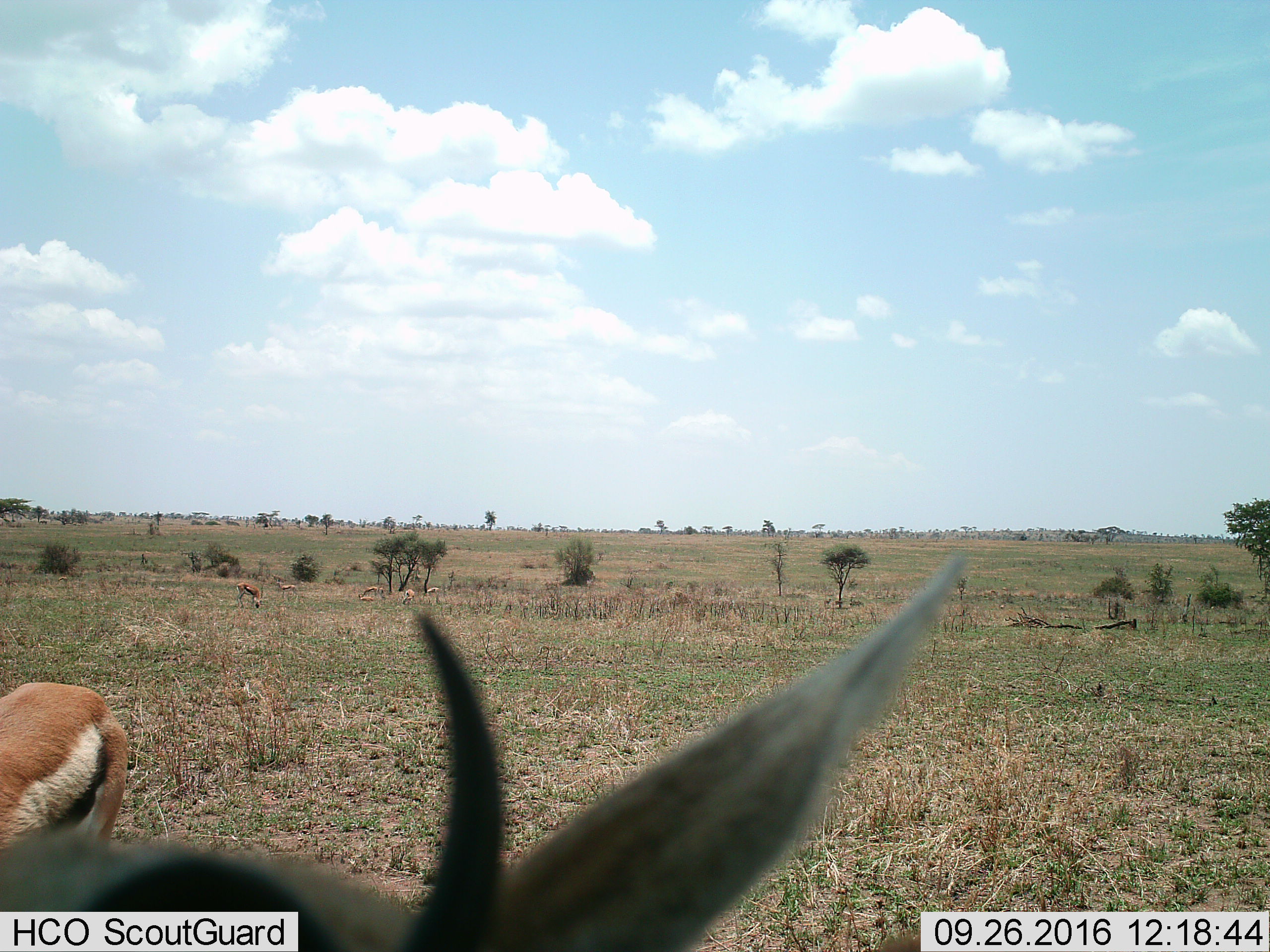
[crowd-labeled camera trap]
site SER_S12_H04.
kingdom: Animalia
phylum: Chordata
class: Mammalia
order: Artiodactyla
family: Bovidae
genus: Eudorcas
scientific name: Eudorcas thomsonii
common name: thomson's gazelle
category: gazellethomsons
Gazellethomsons (thomson's gazelle) (Eudorcas thomsonii), count 8. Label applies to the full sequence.